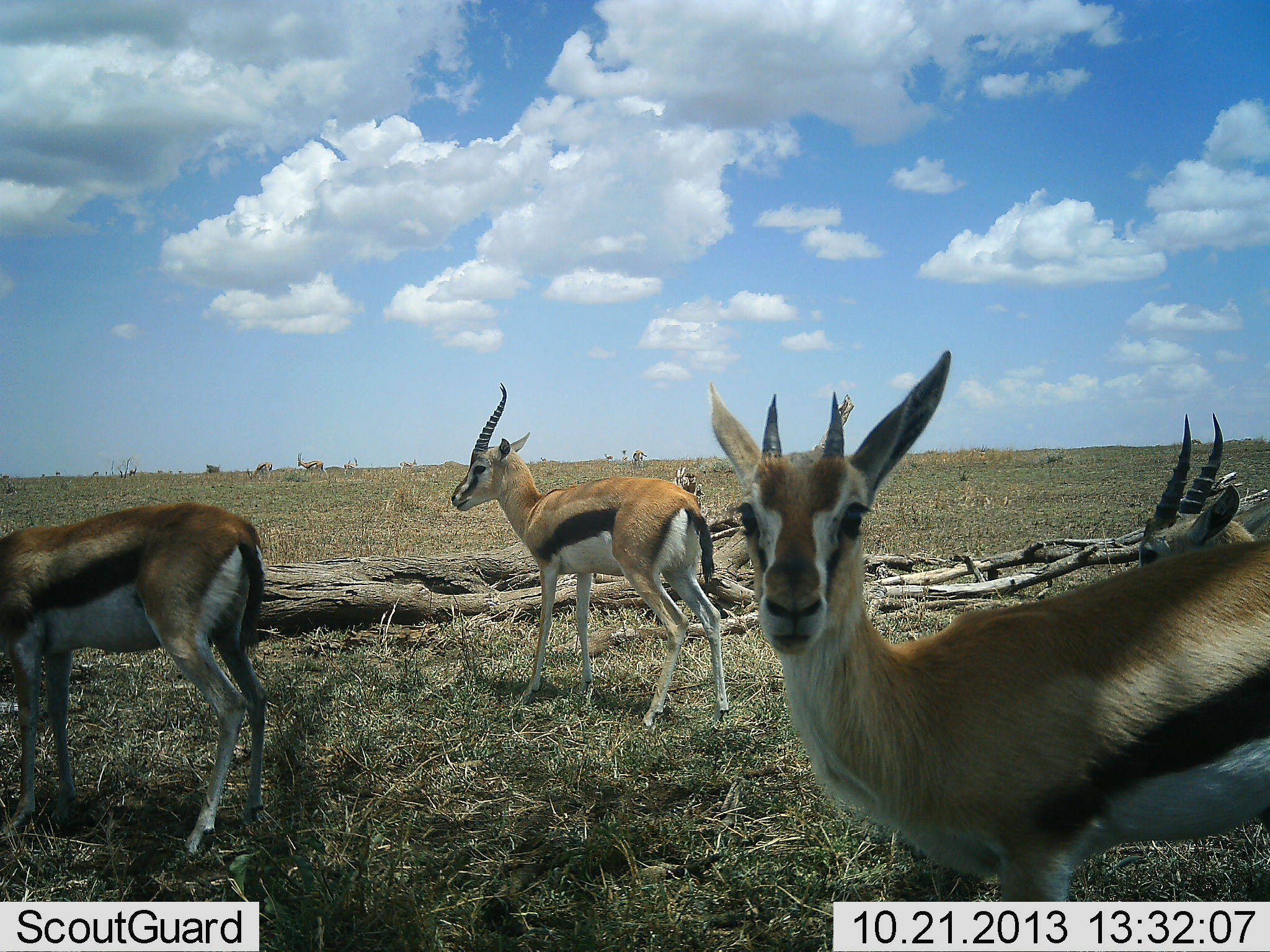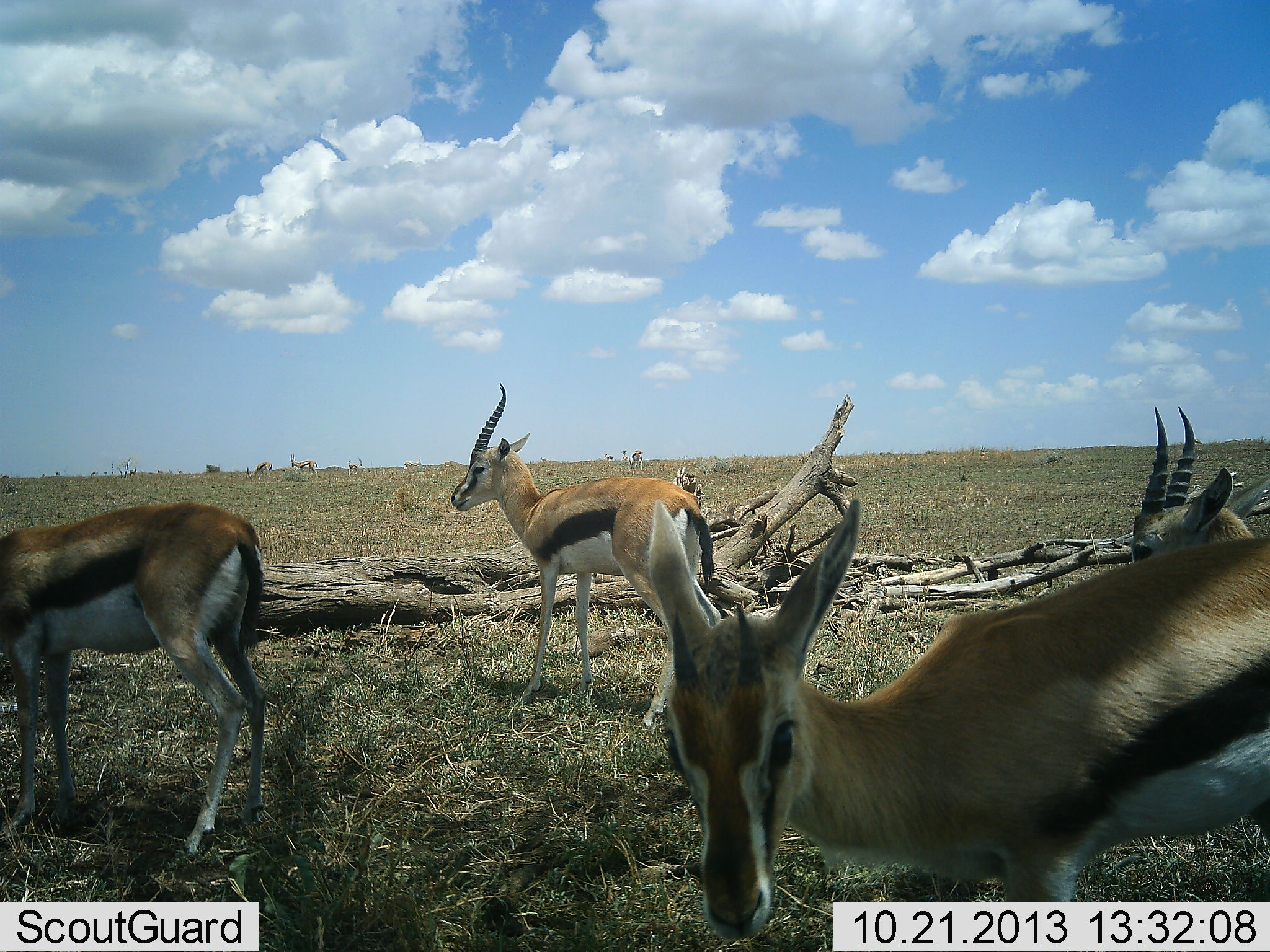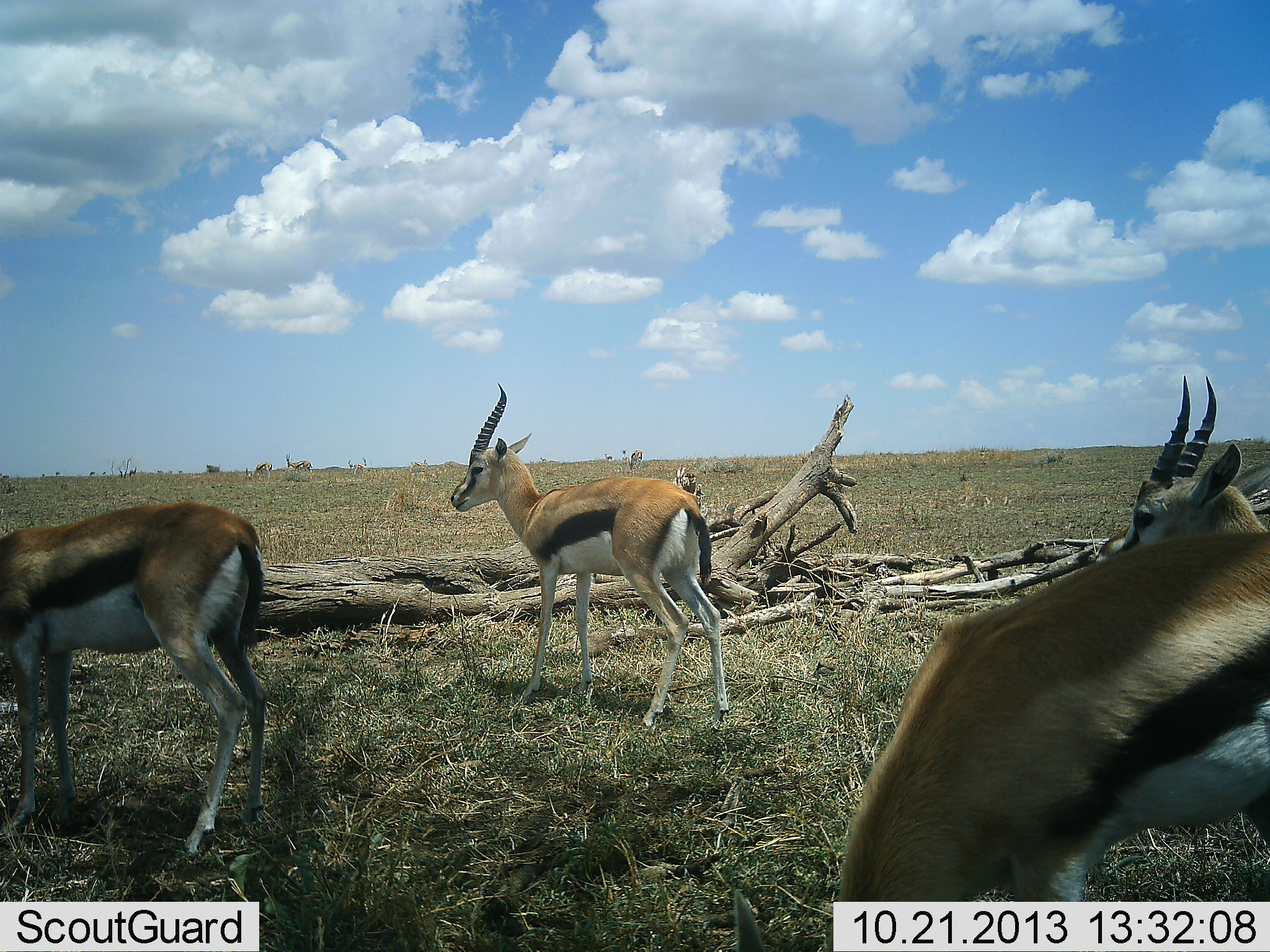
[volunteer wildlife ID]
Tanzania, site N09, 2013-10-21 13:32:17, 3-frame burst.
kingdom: Animalia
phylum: Chordata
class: Mammalia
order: Artiodactyla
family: Bovidae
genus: Eudorcas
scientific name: Eudorcas thomsonii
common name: thomson's gazelle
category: gazellethomsons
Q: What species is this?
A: Gazellethomsons (thomson's gazelle) (Eudorcas thomsonii).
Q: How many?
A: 6.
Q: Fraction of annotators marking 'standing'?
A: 96%.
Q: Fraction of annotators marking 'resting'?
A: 0%.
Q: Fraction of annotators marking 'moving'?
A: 23%.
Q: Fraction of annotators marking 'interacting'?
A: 0%.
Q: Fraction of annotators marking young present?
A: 0%.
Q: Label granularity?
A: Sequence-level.